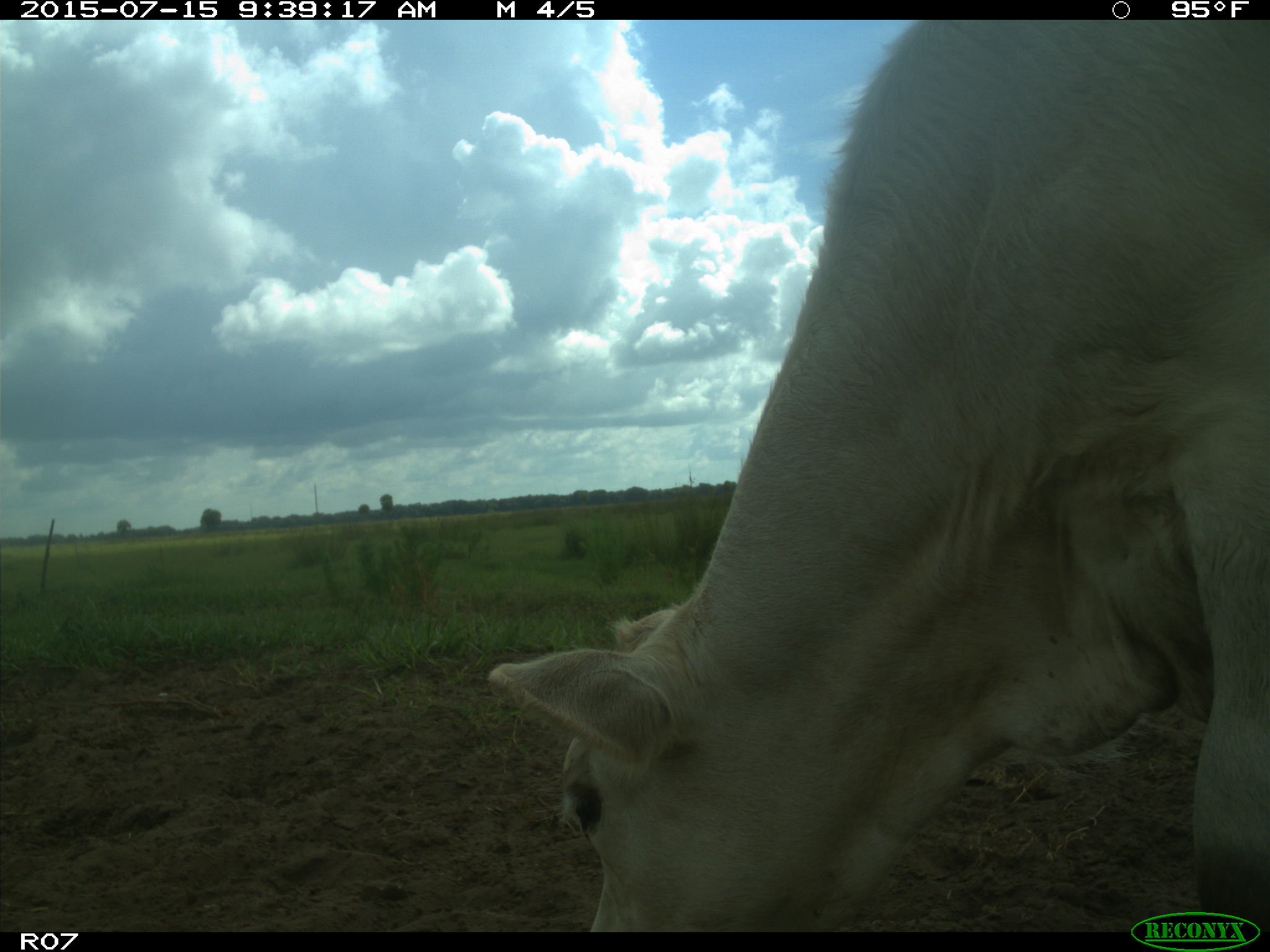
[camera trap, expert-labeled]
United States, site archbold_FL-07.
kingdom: Animalia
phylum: Chordata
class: Mammalia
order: Artiodactyla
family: Bovidae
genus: Bos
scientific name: Bos taurus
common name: domestic cow